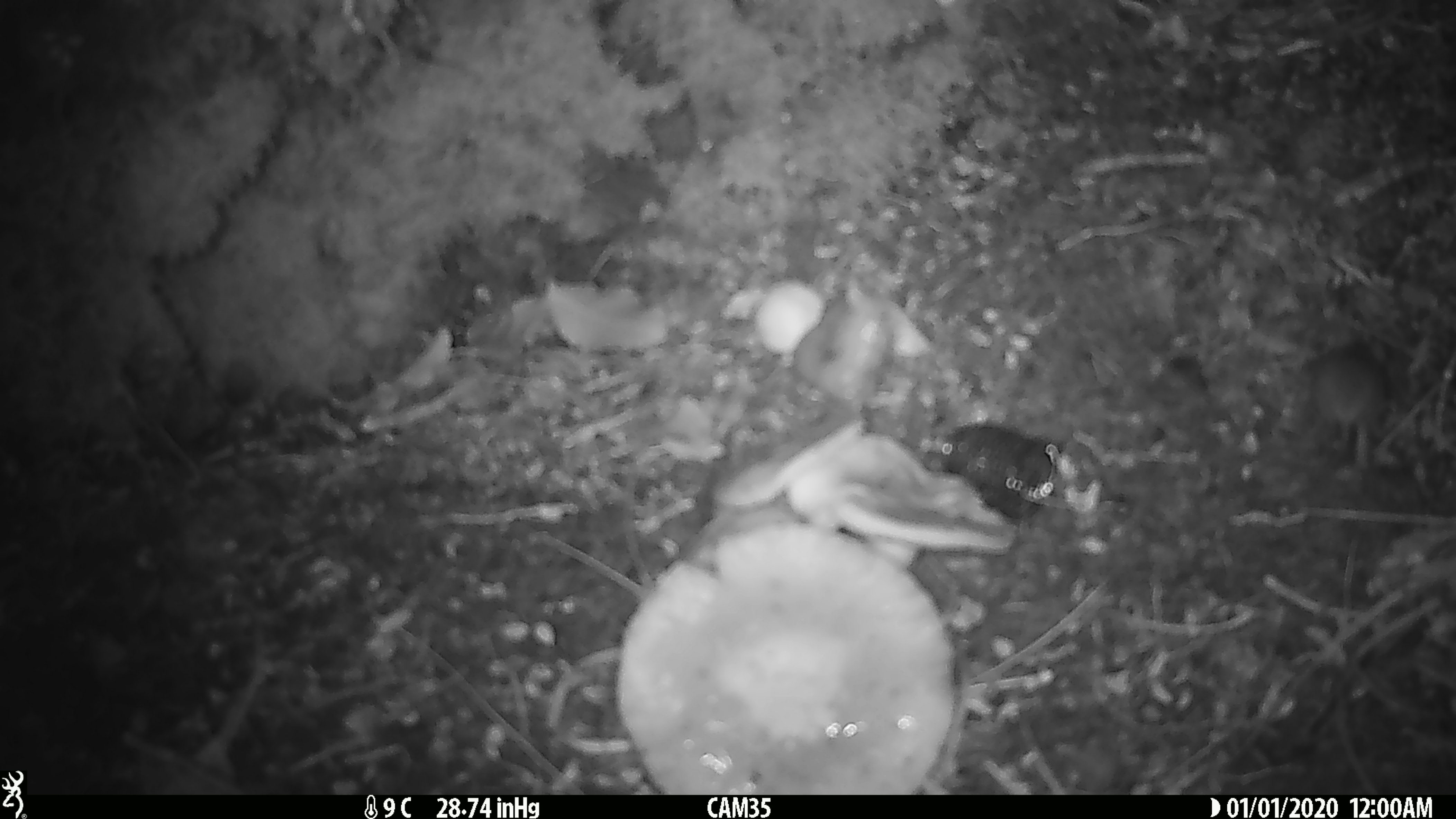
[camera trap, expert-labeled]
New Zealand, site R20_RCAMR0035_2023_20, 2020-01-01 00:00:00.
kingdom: Animalia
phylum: Chordata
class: Mammalia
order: Rodentia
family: Muridae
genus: Mus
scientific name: Mus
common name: mouse